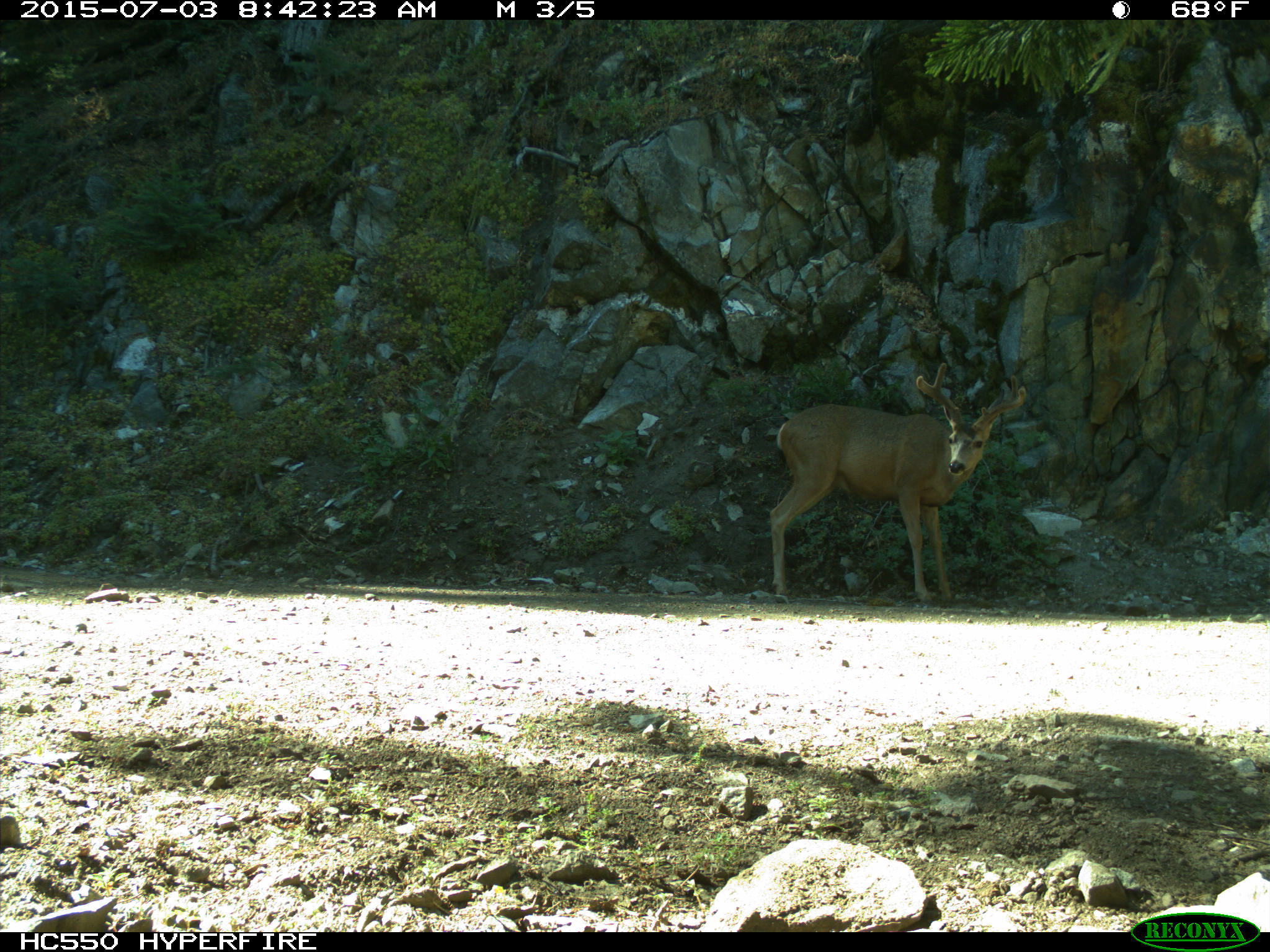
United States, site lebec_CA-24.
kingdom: Animalia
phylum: Chordata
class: Mammalia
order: Artiodactyla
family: Cervidae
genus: Odocoileus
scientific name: Odocoileus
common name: deer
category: unidentified deer